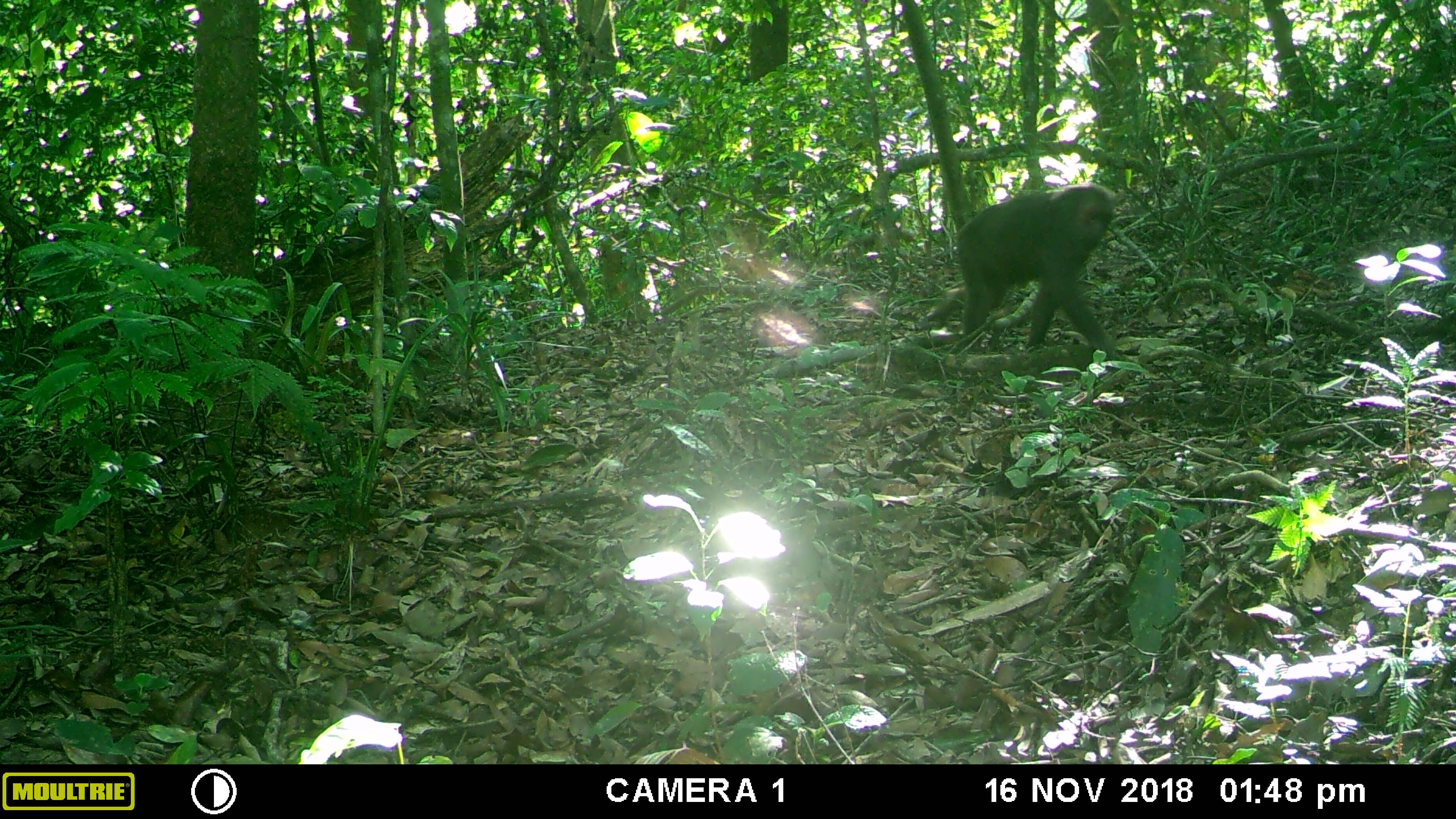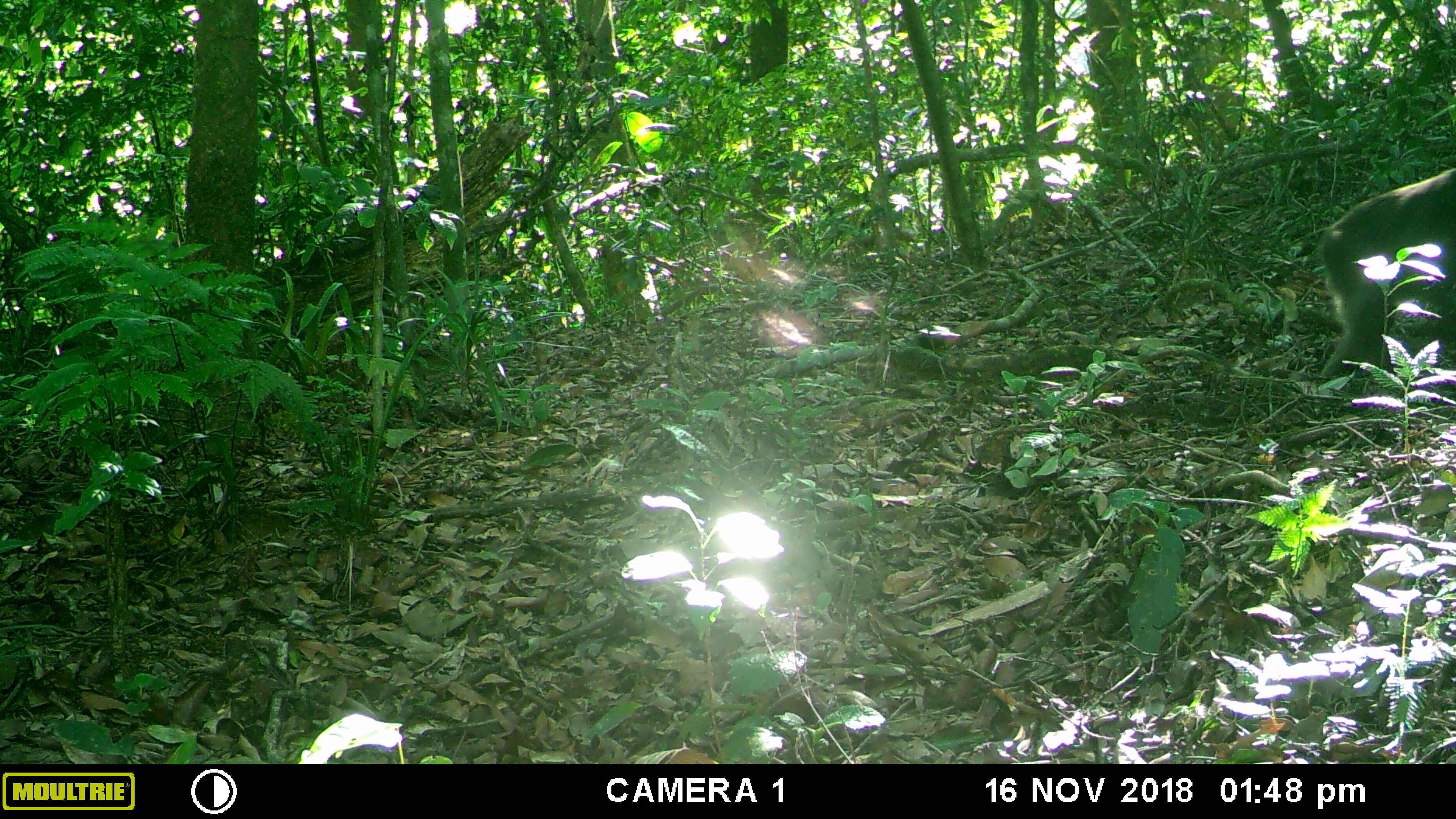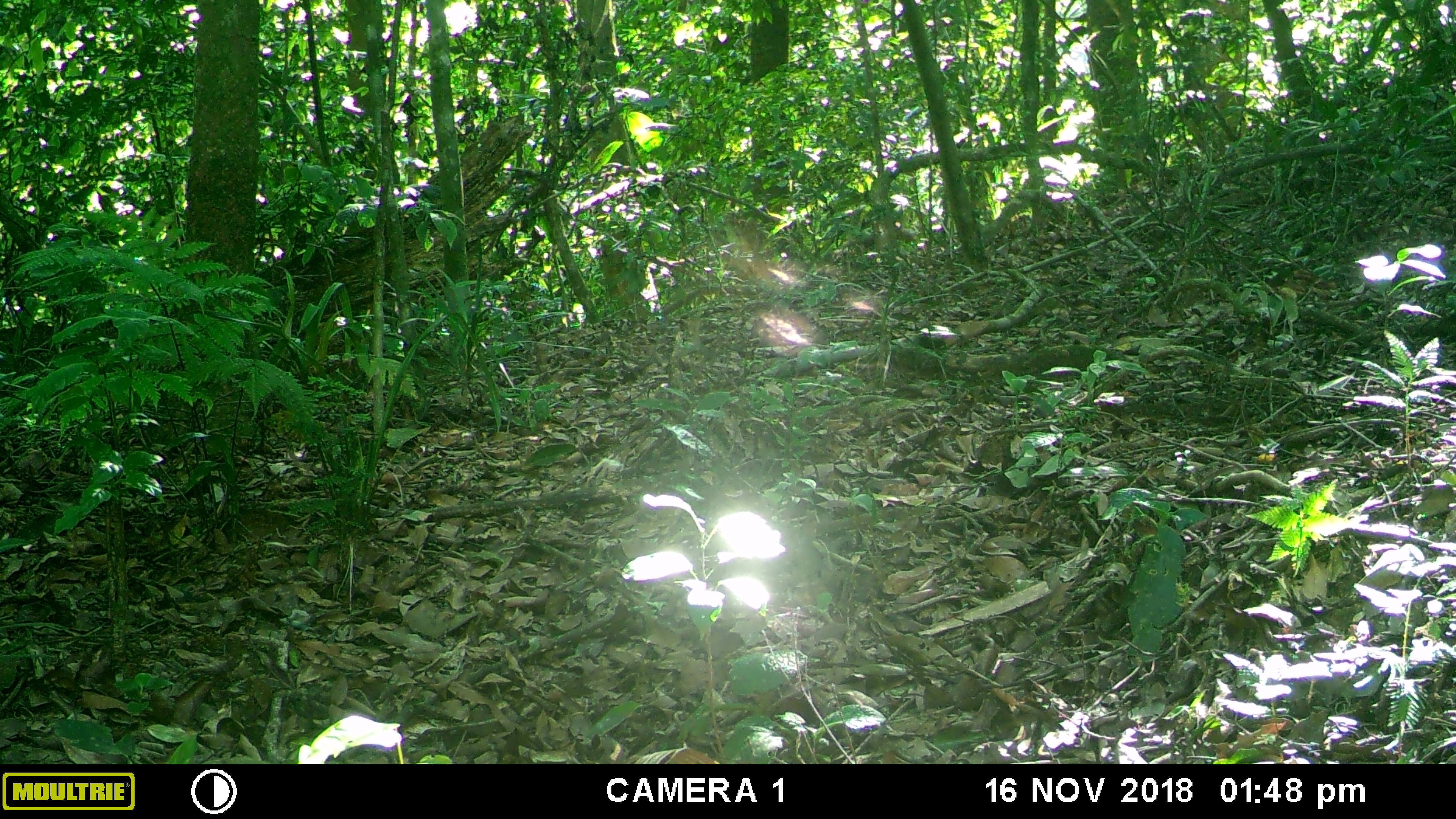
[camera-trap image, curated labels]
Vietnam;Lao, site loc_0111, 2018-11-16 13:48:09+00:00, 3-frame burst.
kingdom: Animalia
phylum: Chordata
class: Mammalia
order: Primates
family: Cercopithecidae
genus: Macaca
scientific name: Macaca arctoides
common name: stump-tailed macaque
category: stump tailed macaque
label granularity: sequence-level